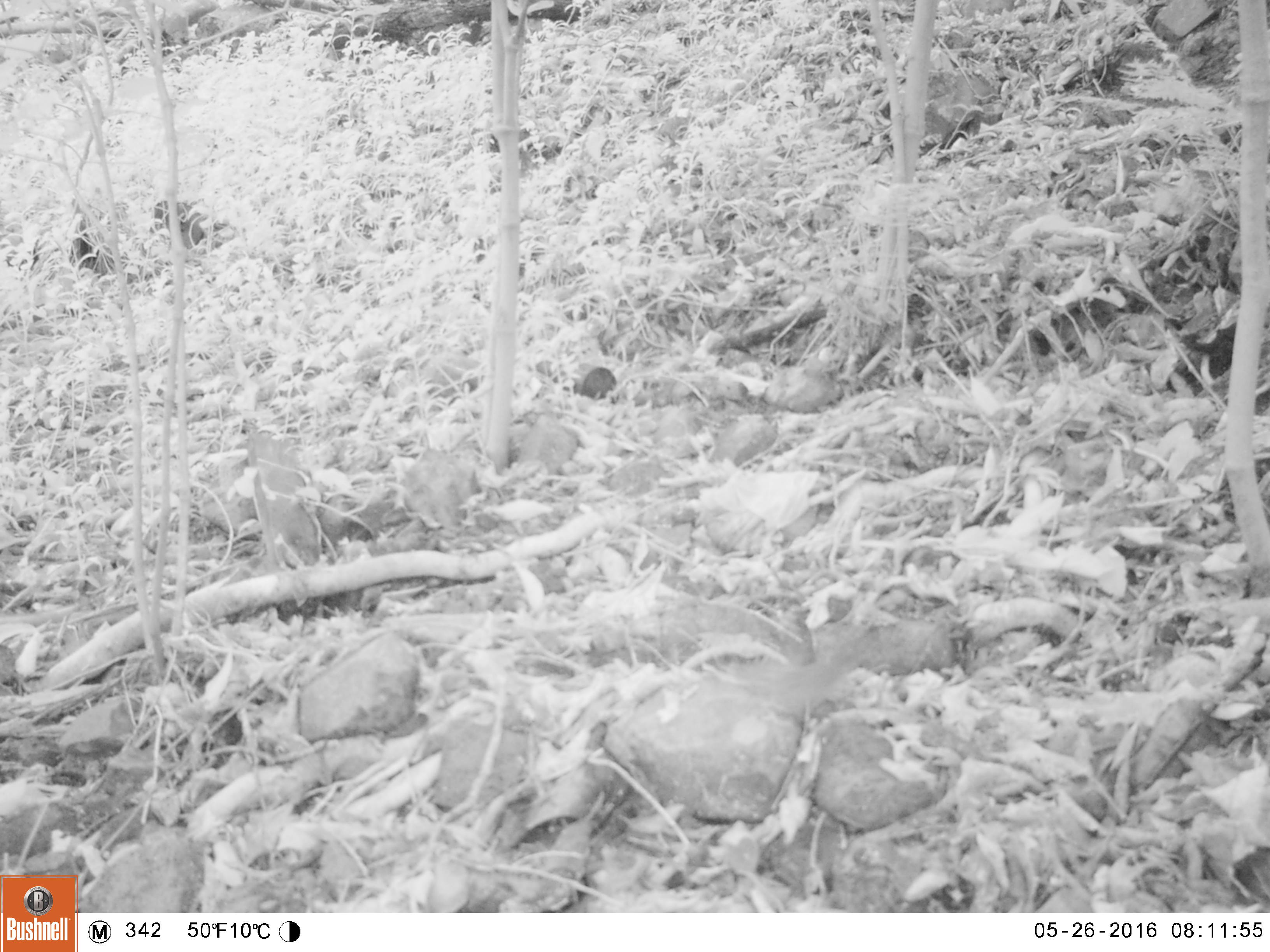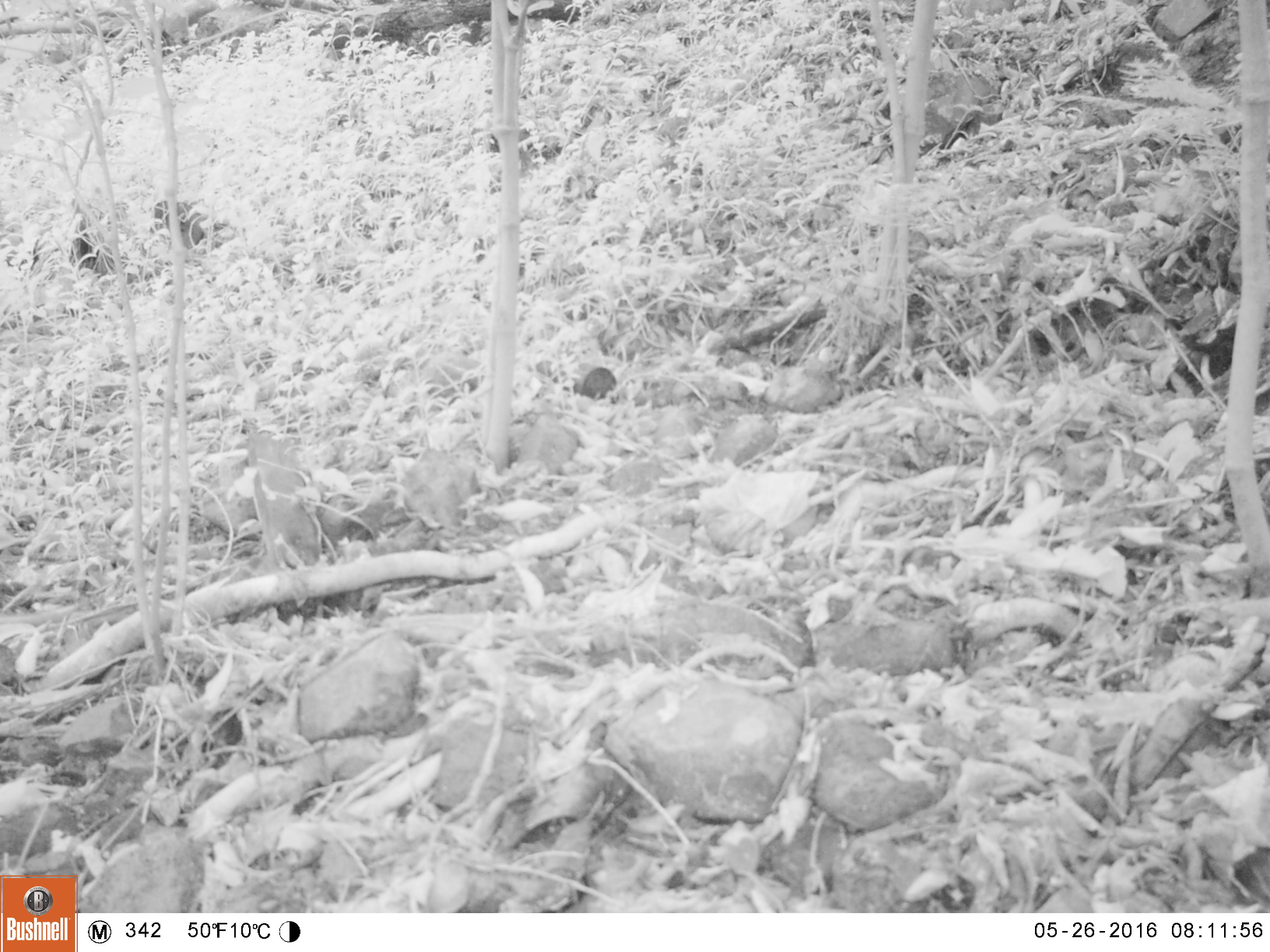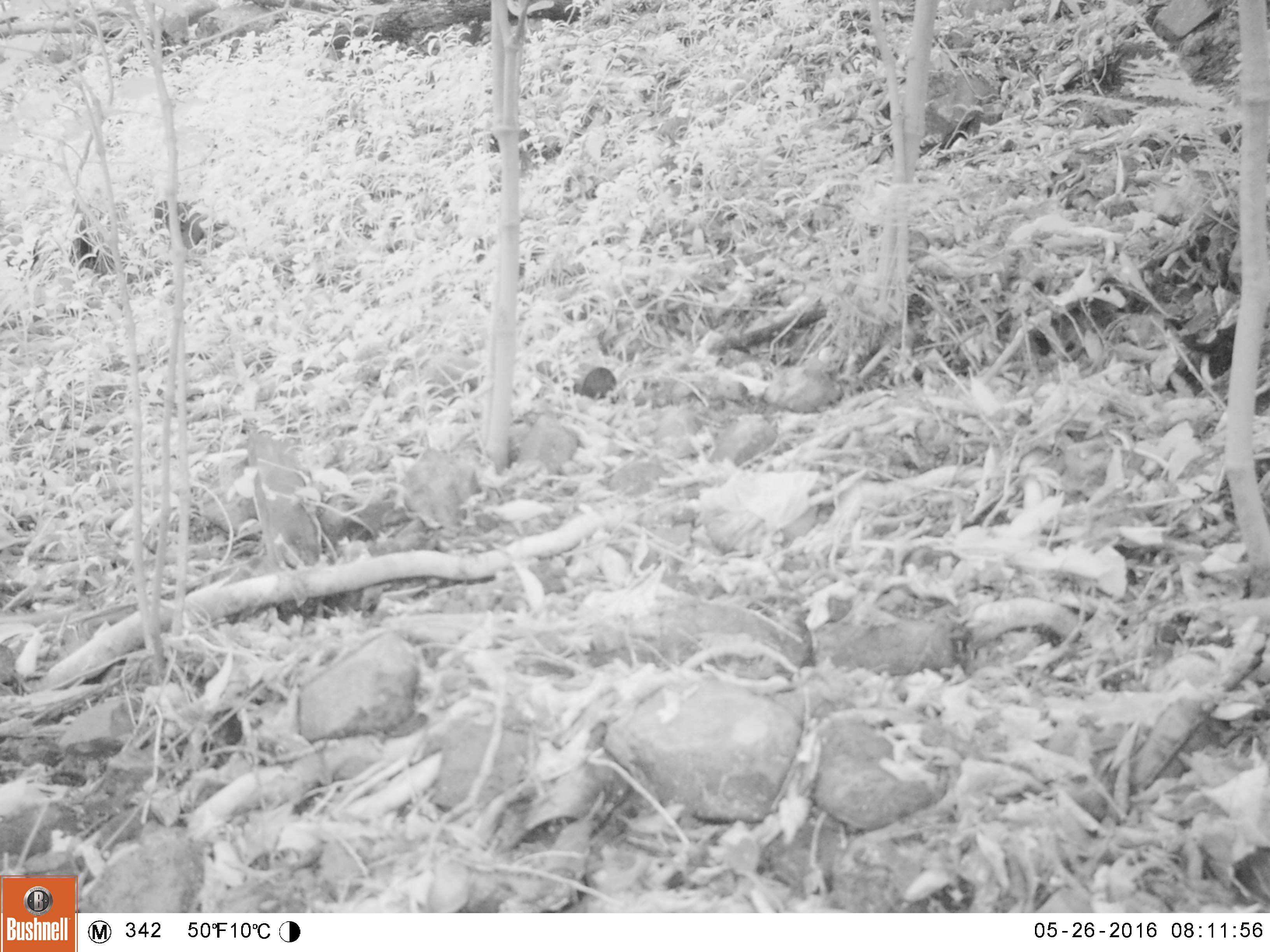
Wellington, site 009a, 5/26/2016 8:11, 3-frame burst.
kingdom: Animalia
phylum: Chordata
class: Aves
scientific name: Aves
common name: bird